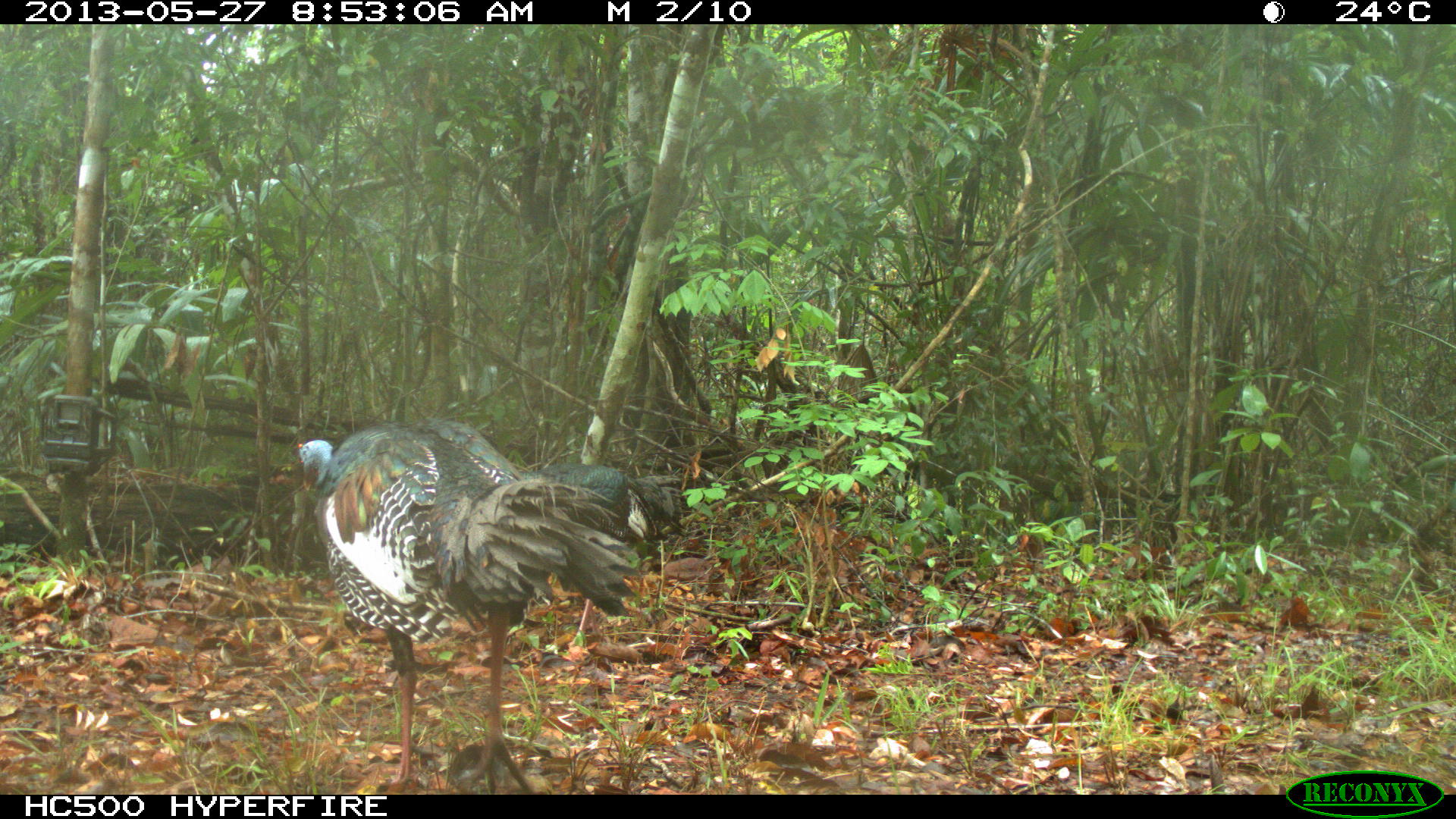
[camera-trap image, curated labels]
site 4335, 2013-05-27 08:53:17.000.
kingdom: Animalia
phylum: Chordata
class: Aves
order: Galliformes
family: Phasianidae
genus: Meleagris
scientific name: Meleagris ocellata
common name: ocellated turkey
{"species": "Meleagris ocellata (ocellated turkey)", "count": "2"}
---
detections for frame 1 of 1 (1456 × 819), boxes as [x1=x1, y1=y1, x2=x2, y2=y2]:
meleagris ocellata: [x1=293, y1=416, x2=694, y2=794]